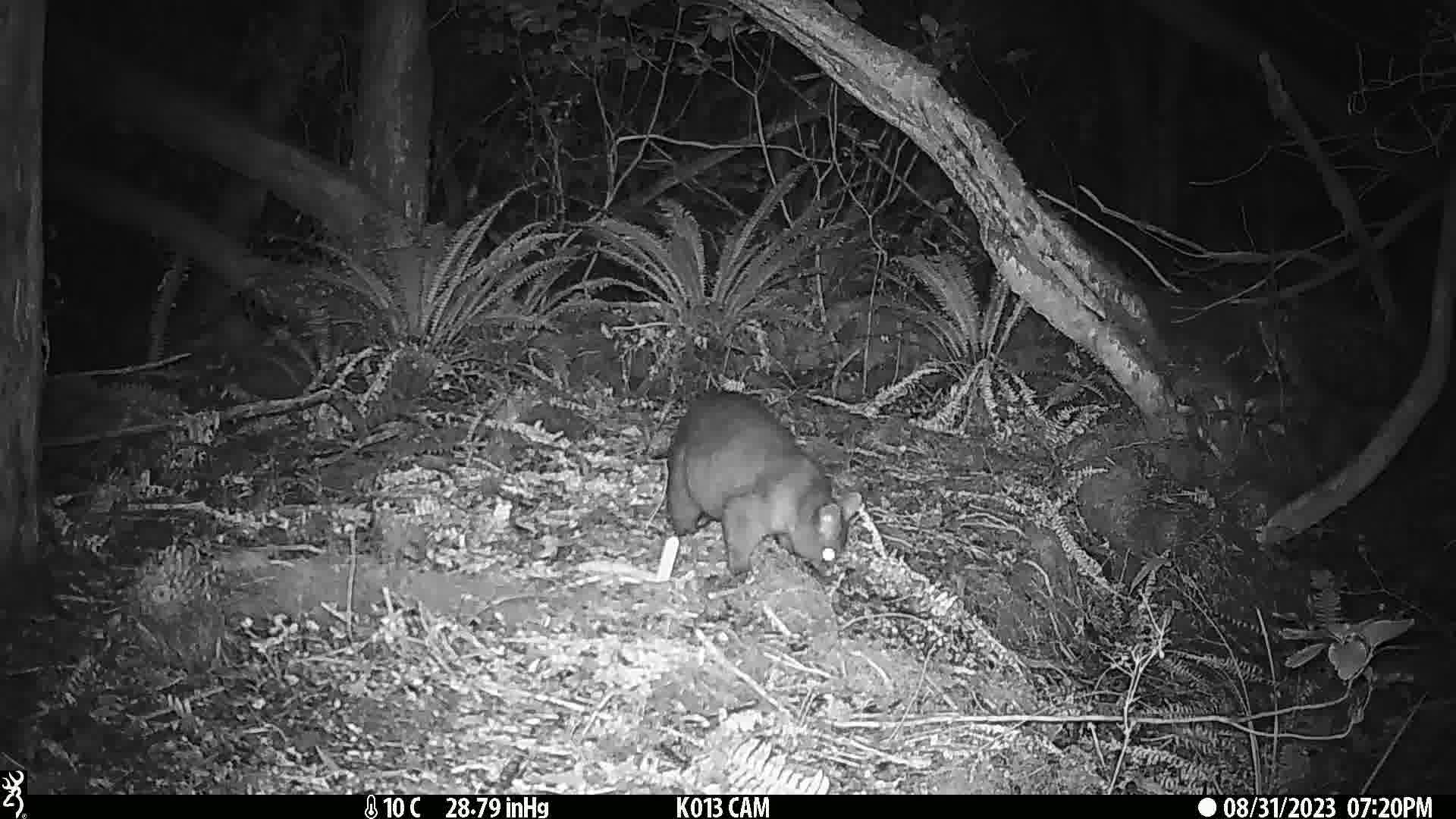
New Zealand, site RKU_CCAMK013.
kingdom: Animalia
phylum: Chordata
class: Mammalia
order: Diprotodontia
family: Phalangeridae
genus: Trichosurus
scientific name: Trichosurus vulpecula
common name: common brushtail possum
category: possum